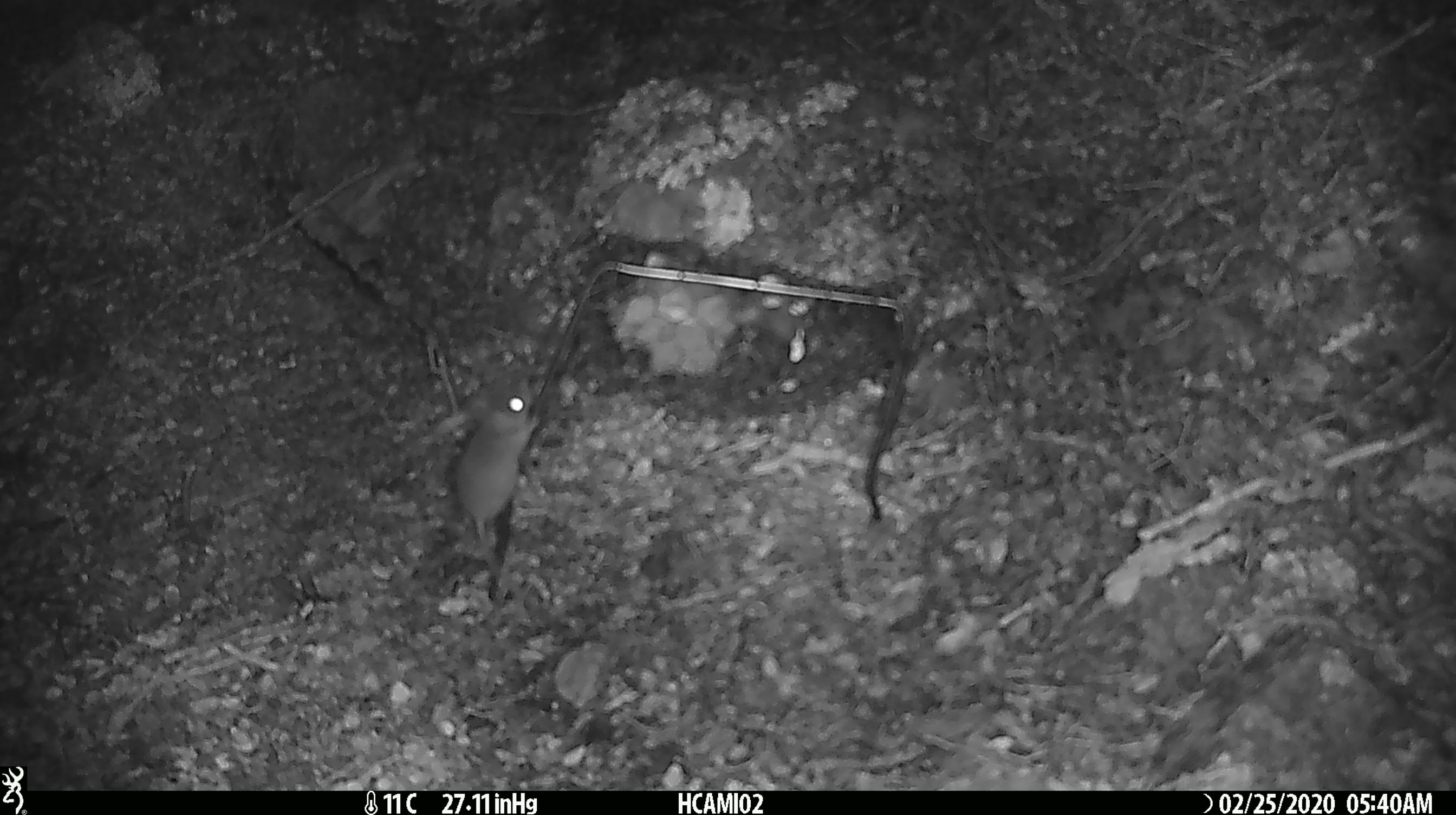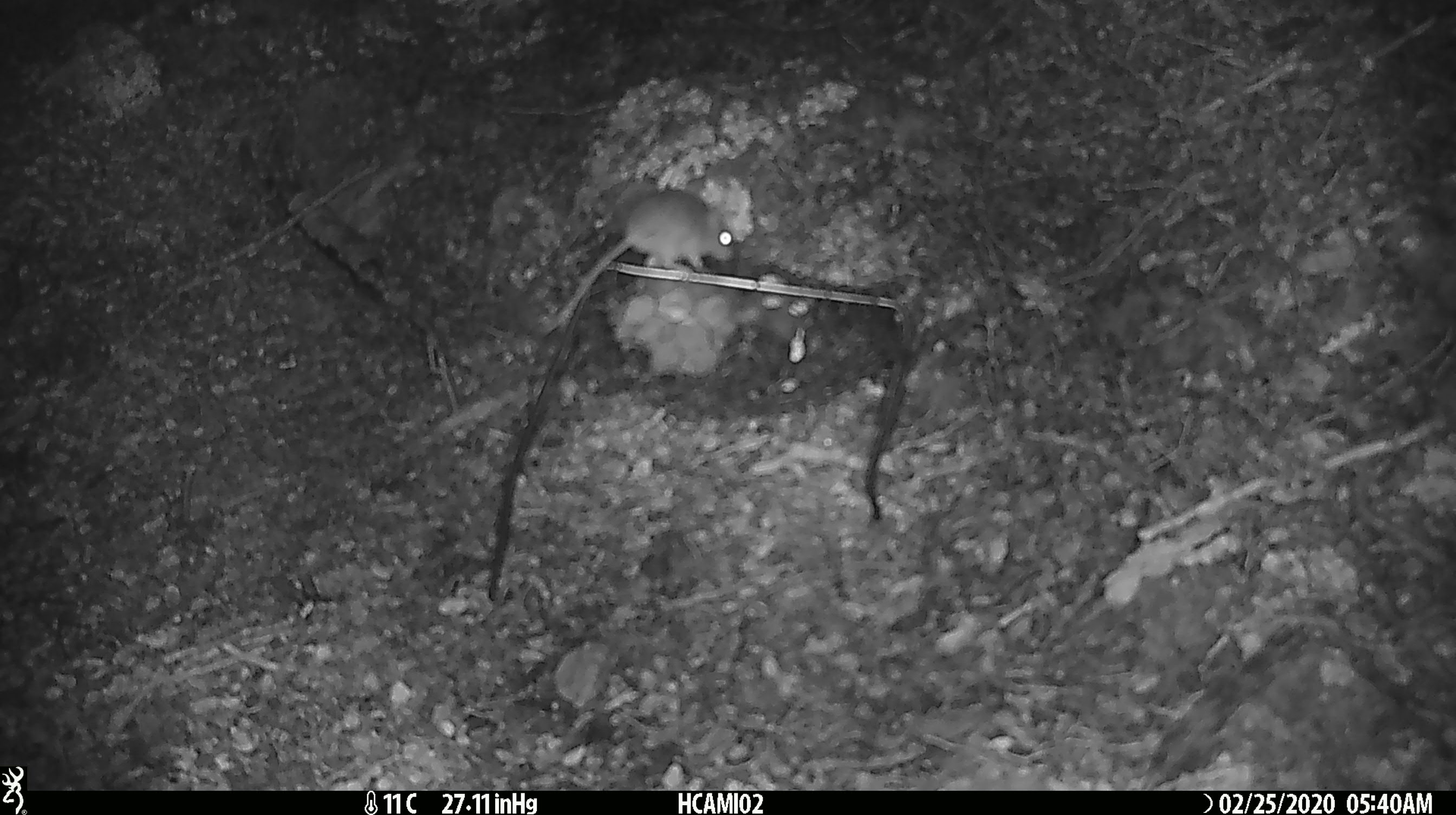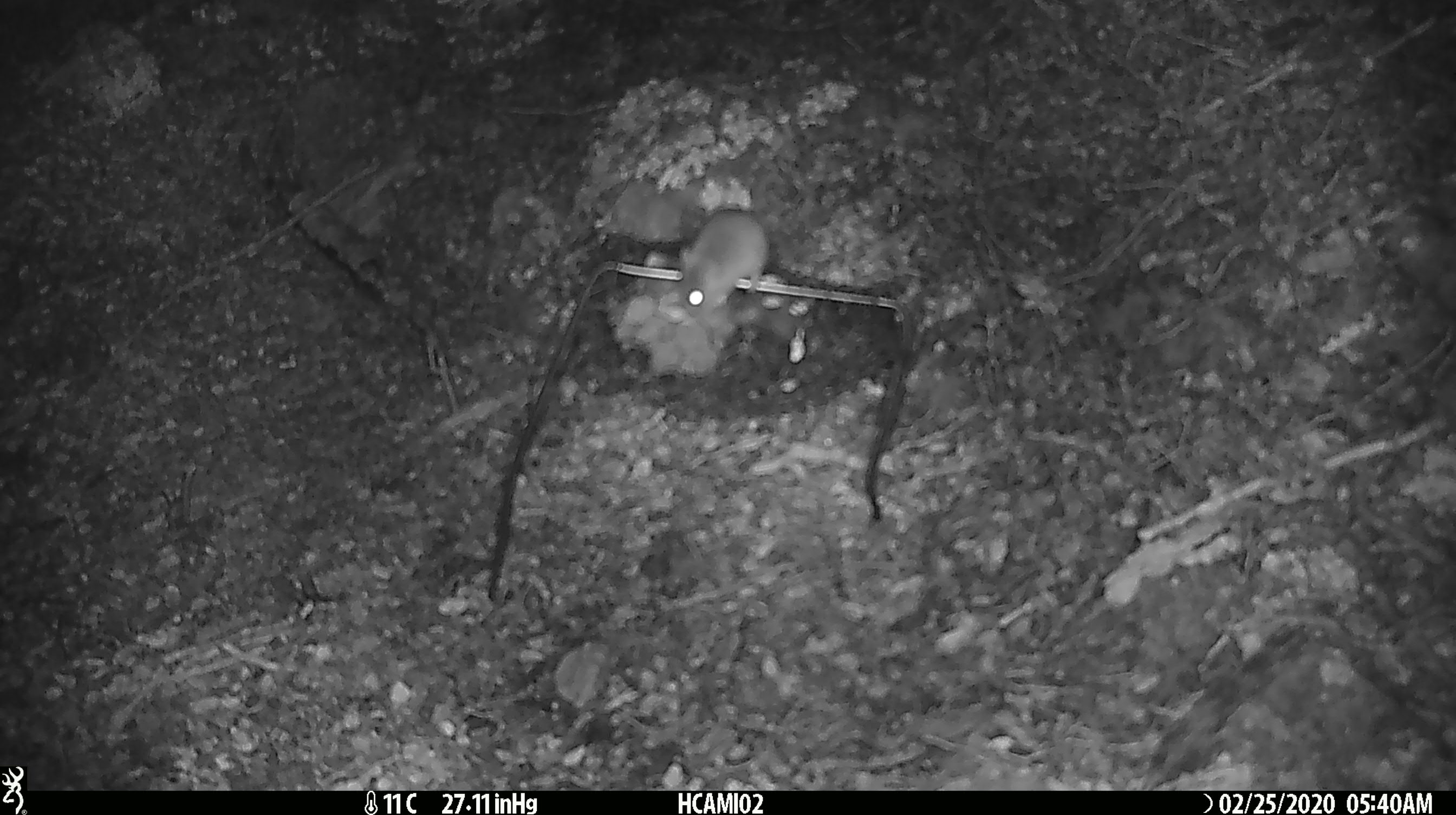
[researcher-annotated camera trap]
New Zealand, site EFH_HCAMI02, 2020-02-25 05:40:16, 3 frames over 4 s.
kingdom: Animalia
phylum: Chordata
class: Mammalia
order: Rodentia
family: Muridae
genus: Mus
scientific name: Mus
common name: mouse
Mouse (Mus).